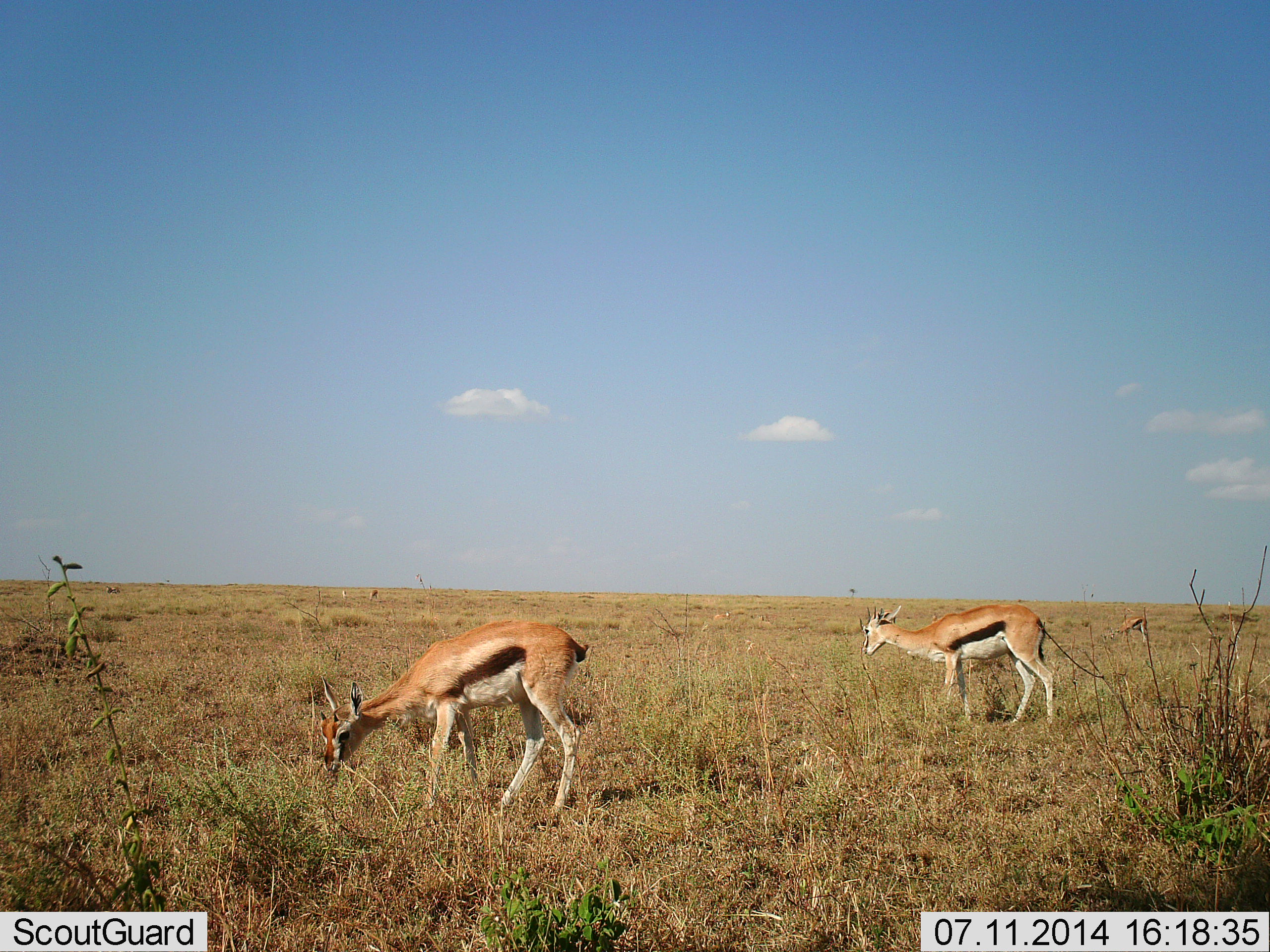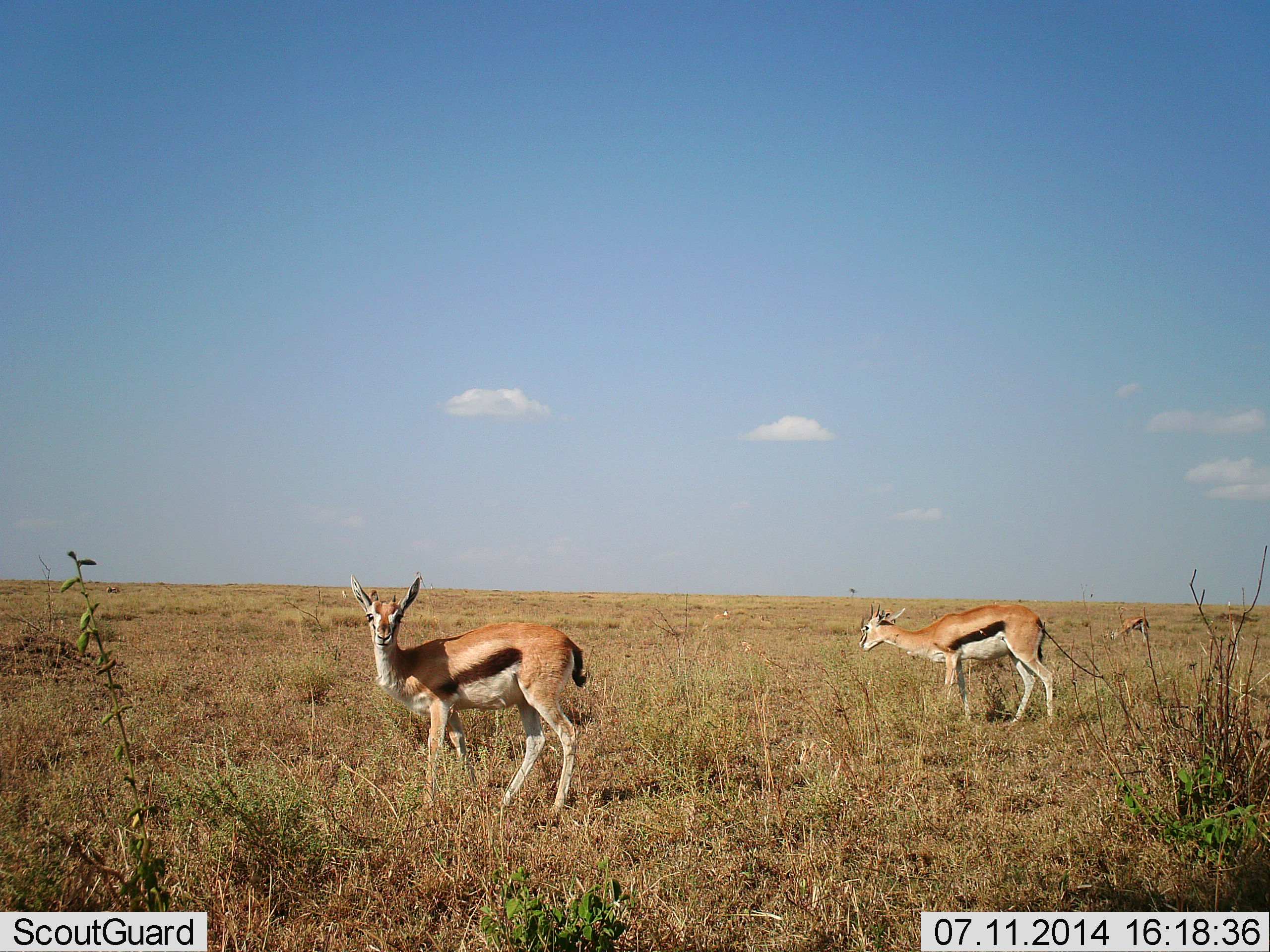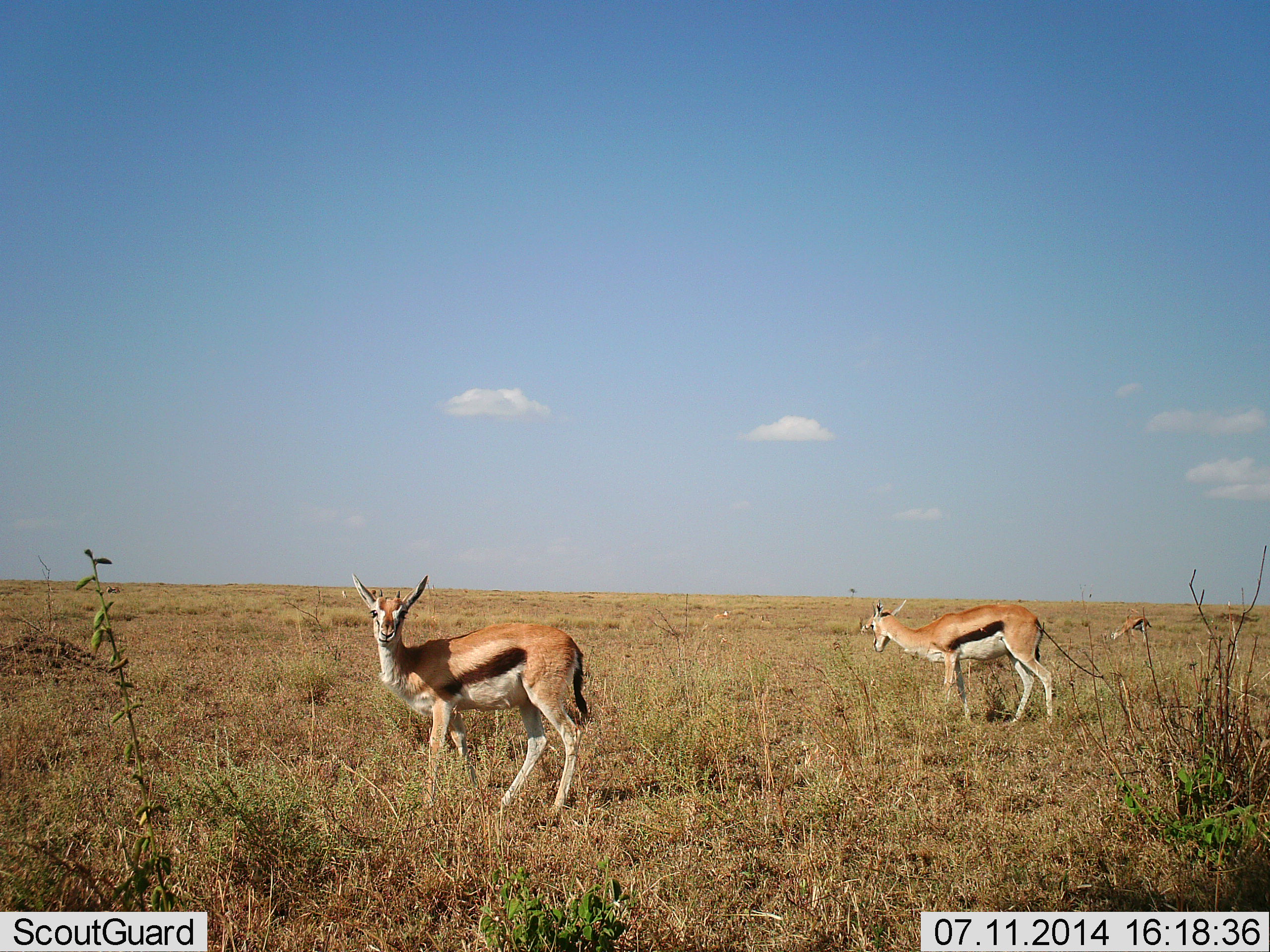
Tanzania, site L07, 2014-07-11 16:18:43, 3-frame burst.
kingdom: Animalia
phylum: Chordata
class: Mammalia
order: Artiodactyla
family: Bovidae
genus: Eudorcas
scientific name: Eudorcas thomsonii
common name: thomson's gazelle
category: gazellethomsons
Gazellethomsons (thomson's gazelle) (Eudorcas thomsonii), count 3. Behavior (volunteer vote fractions): standing 70%, resting 0%, moving 20%, interacting 0%. Young present (vote fraction): 0%. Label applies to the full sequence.